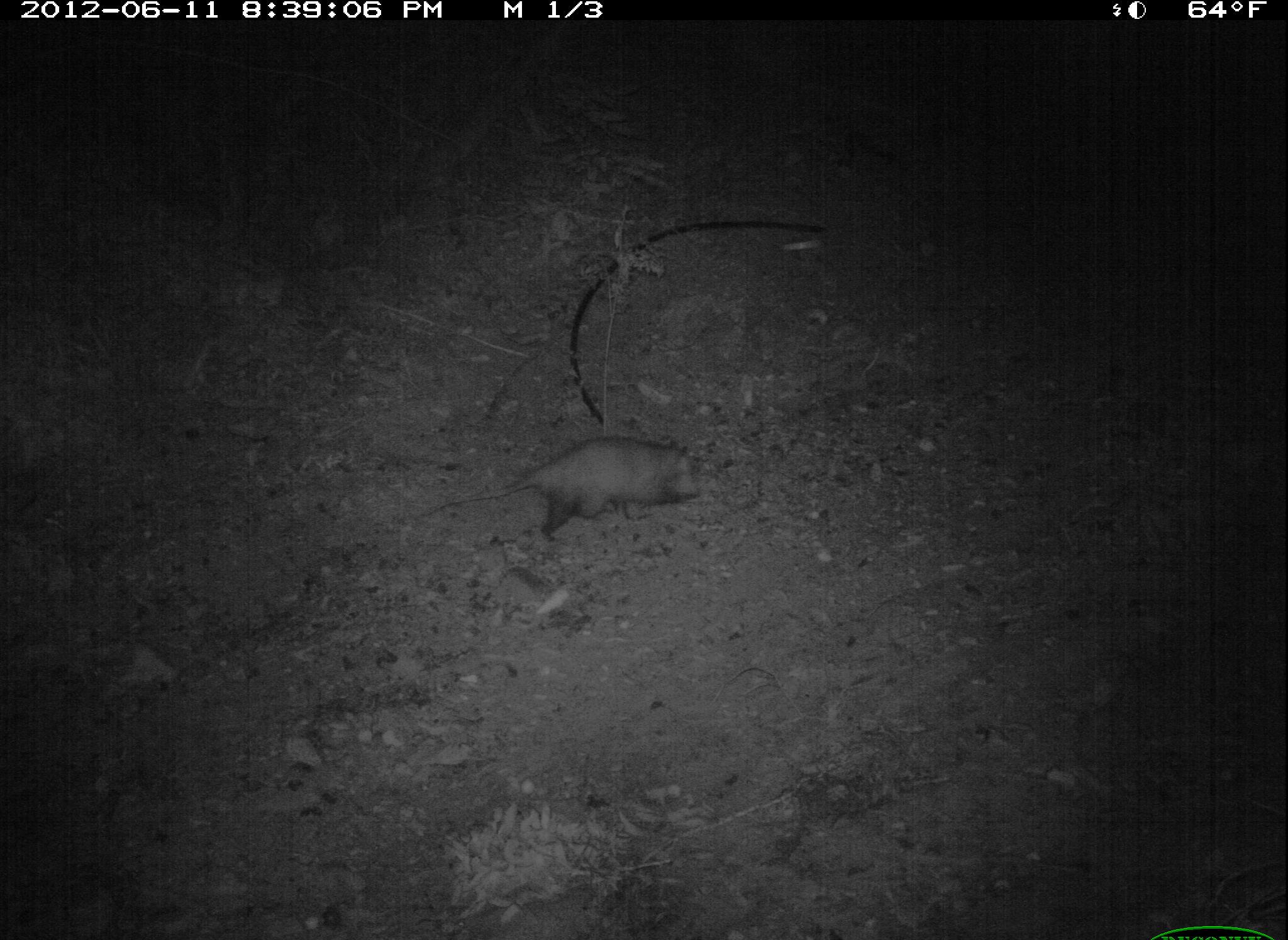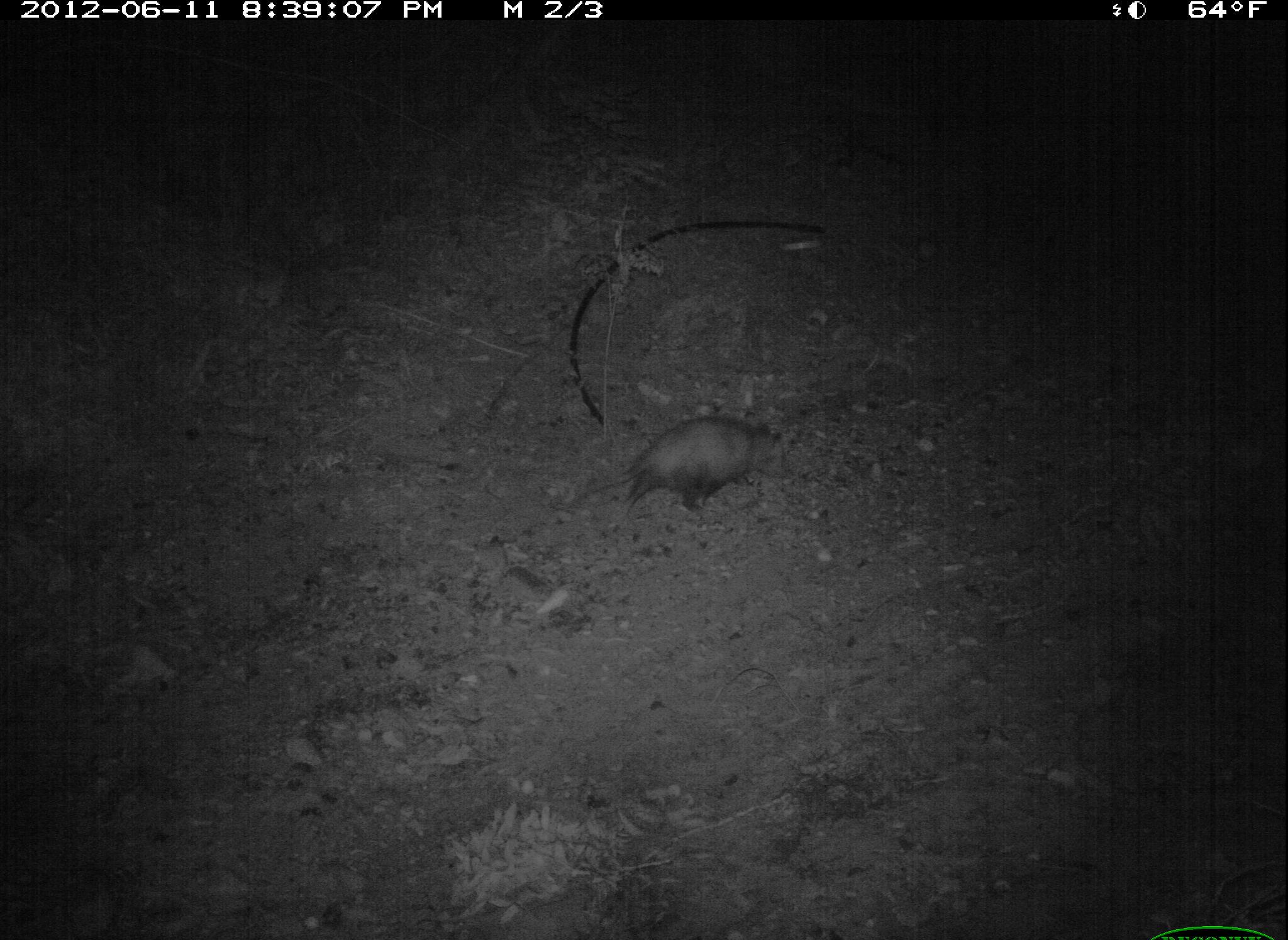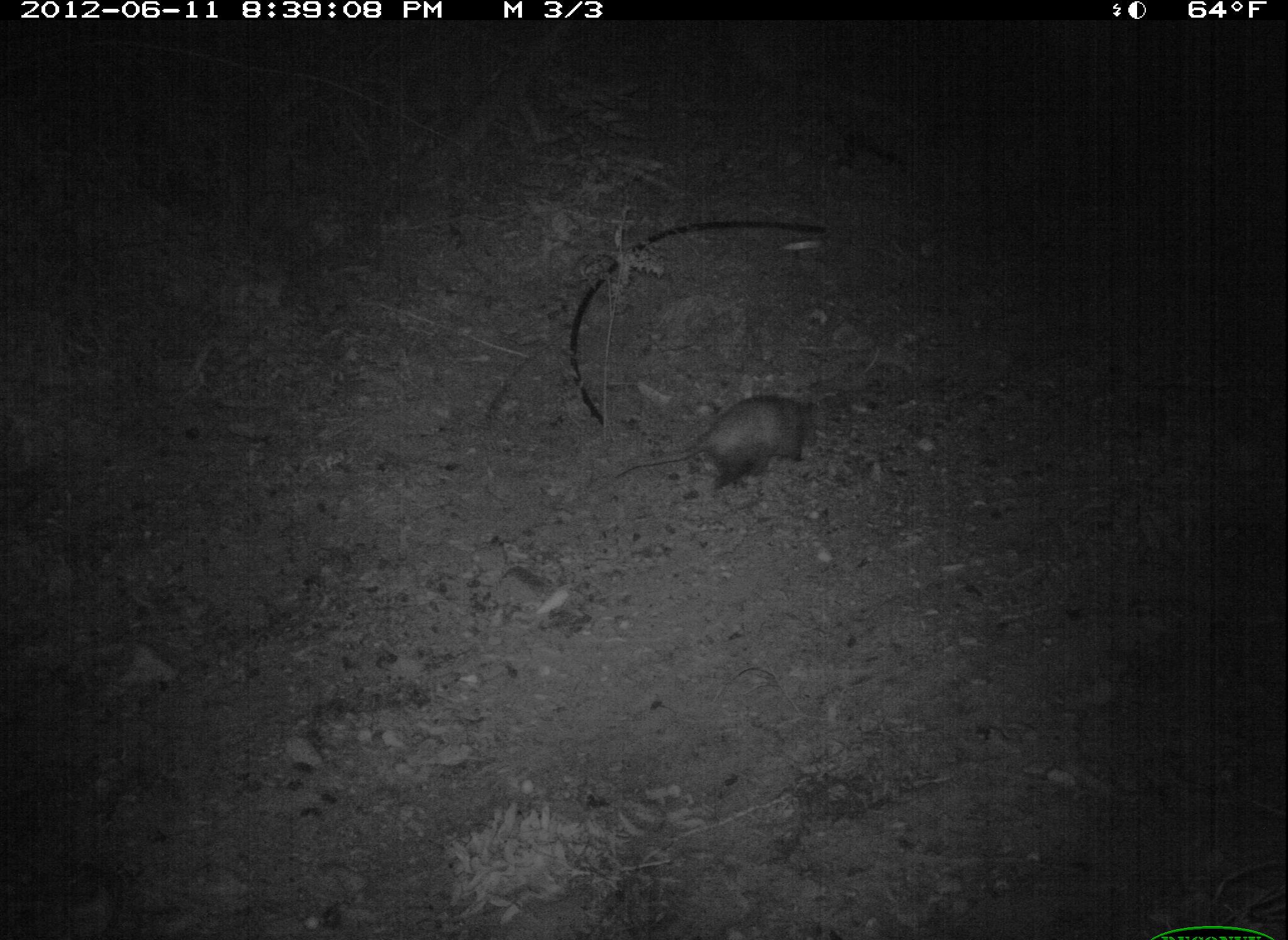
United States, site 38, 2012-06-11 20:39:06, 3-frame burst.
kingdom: Animalia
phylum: Chordata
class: Mammalia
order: Didelphimorphia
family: Didelphidae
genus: Didelphis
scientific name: Didelphis virginiana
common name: virginia opossum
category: opossum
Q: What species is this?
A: Opossum (virginia opossum) (Didelphis virginiana).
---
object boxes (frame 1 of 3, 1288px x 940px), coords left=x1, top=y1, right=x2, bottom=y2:
opossum: left=502, top=430, right=720, bottom=561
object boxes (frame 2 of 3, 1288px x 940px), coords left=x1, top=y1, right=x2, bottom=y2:
opossum: left=610, top=408, right=784, bottom=509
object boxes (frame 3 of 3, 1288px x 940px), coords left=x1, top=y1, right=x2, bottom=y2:
opossum: left=572, top=387, right=848, bottom=514